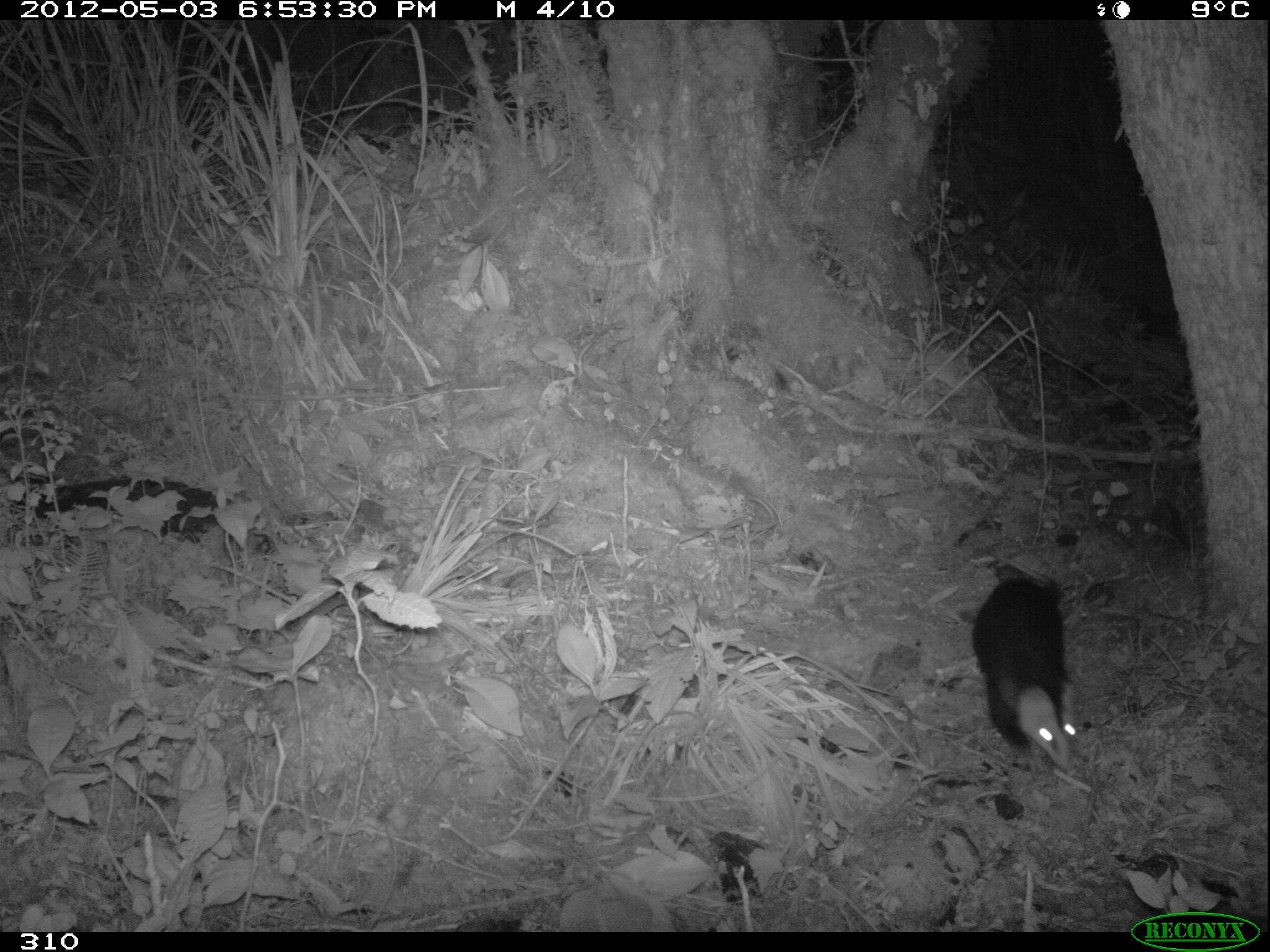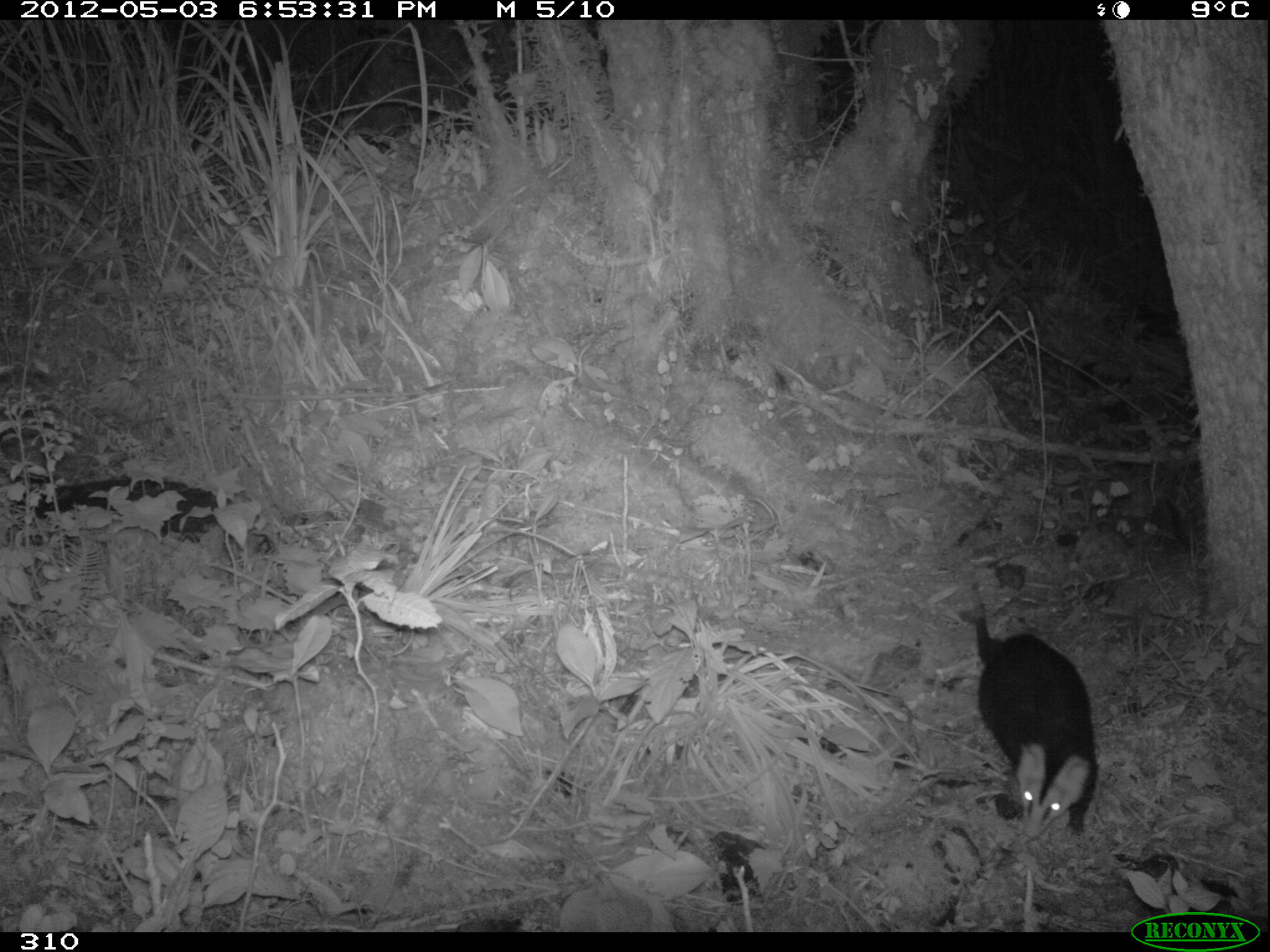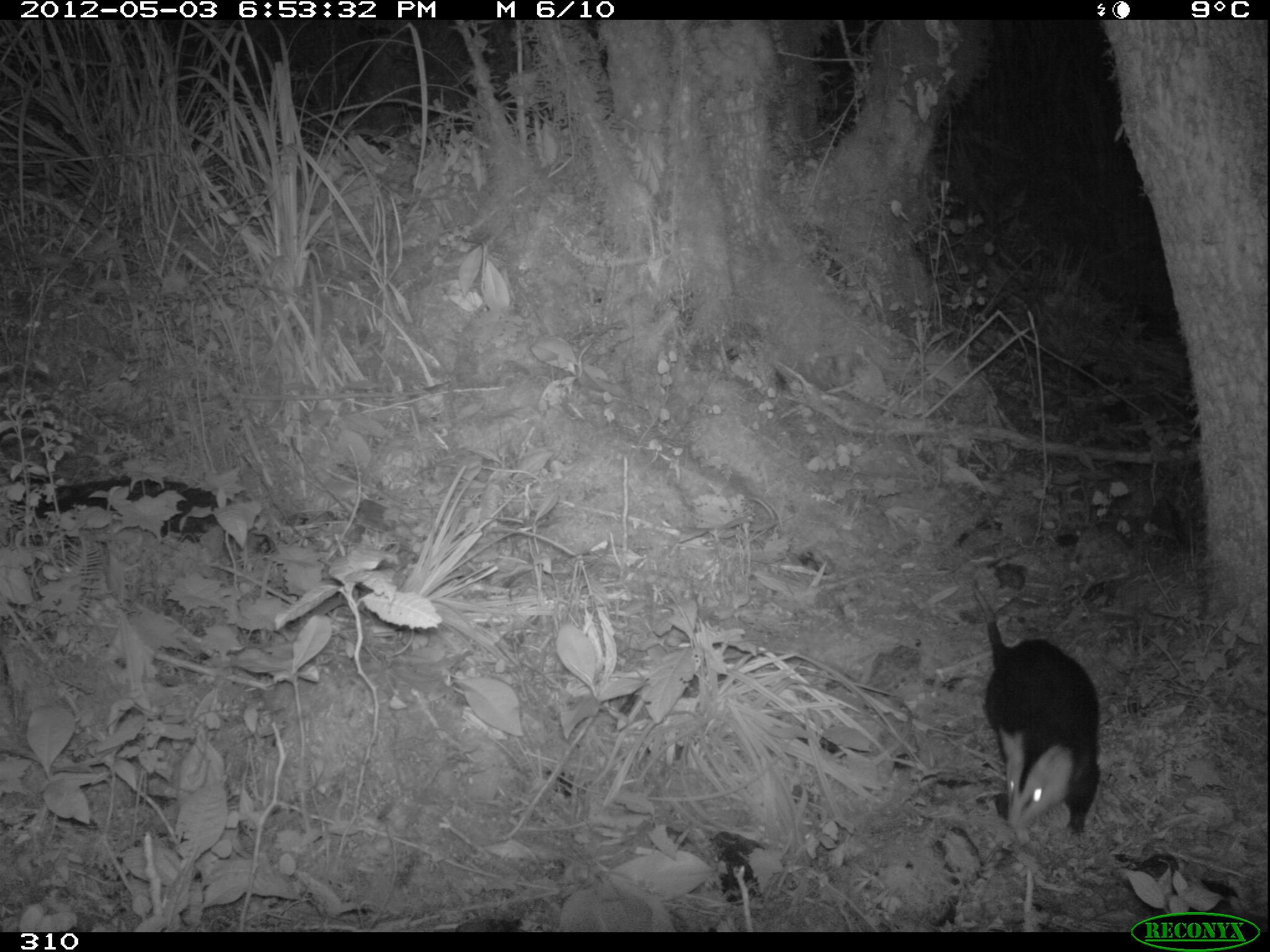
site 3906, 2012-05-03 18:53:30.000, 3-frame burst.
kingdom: Animalia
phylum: Chordata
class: Mammalia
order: Didelphimorphia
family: Didelphidae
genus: Didelphis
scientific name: Didelphis pernigra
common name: andean white-eared opossum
Didelphis pernigra (andean white-eared opossum).